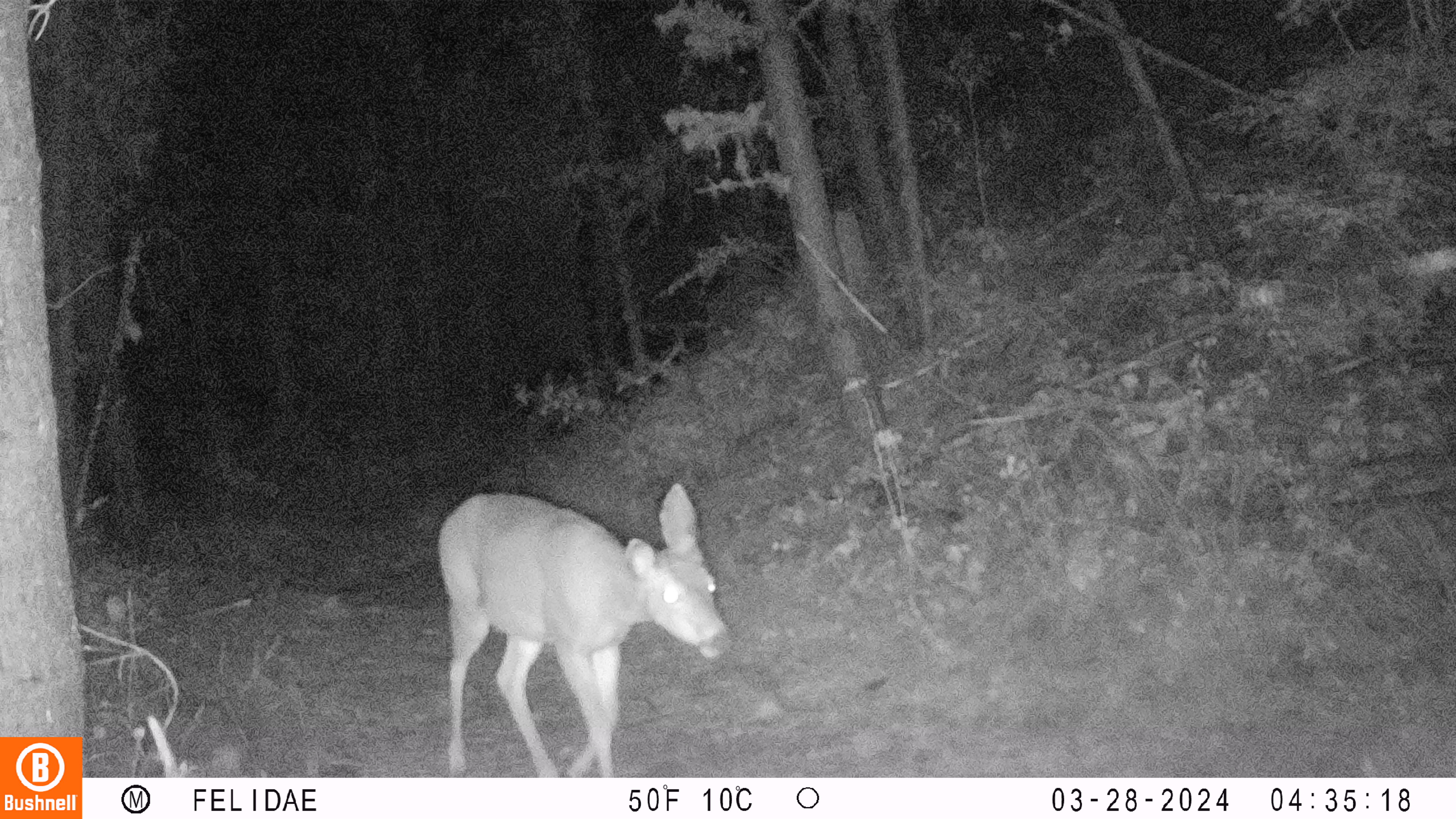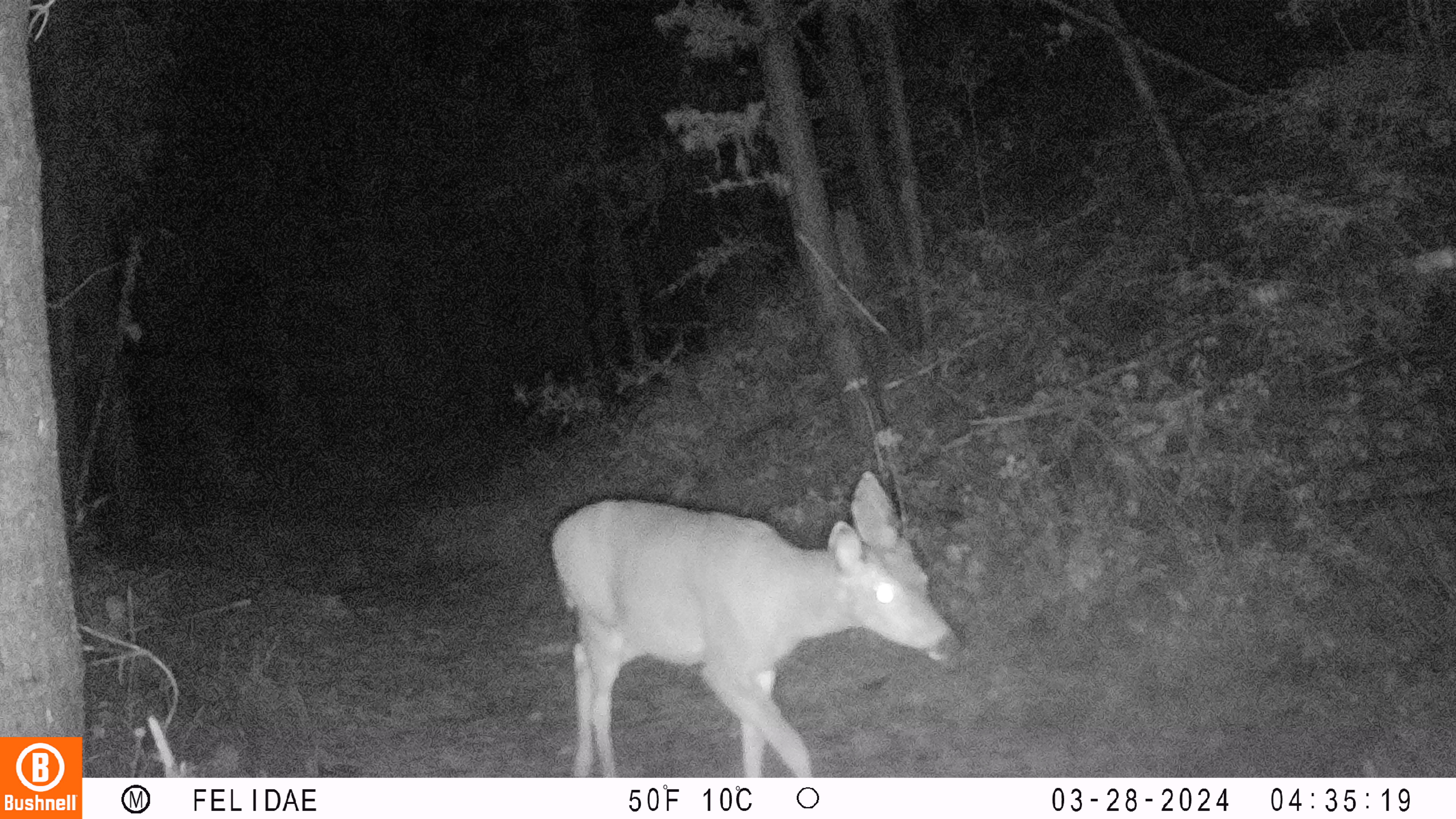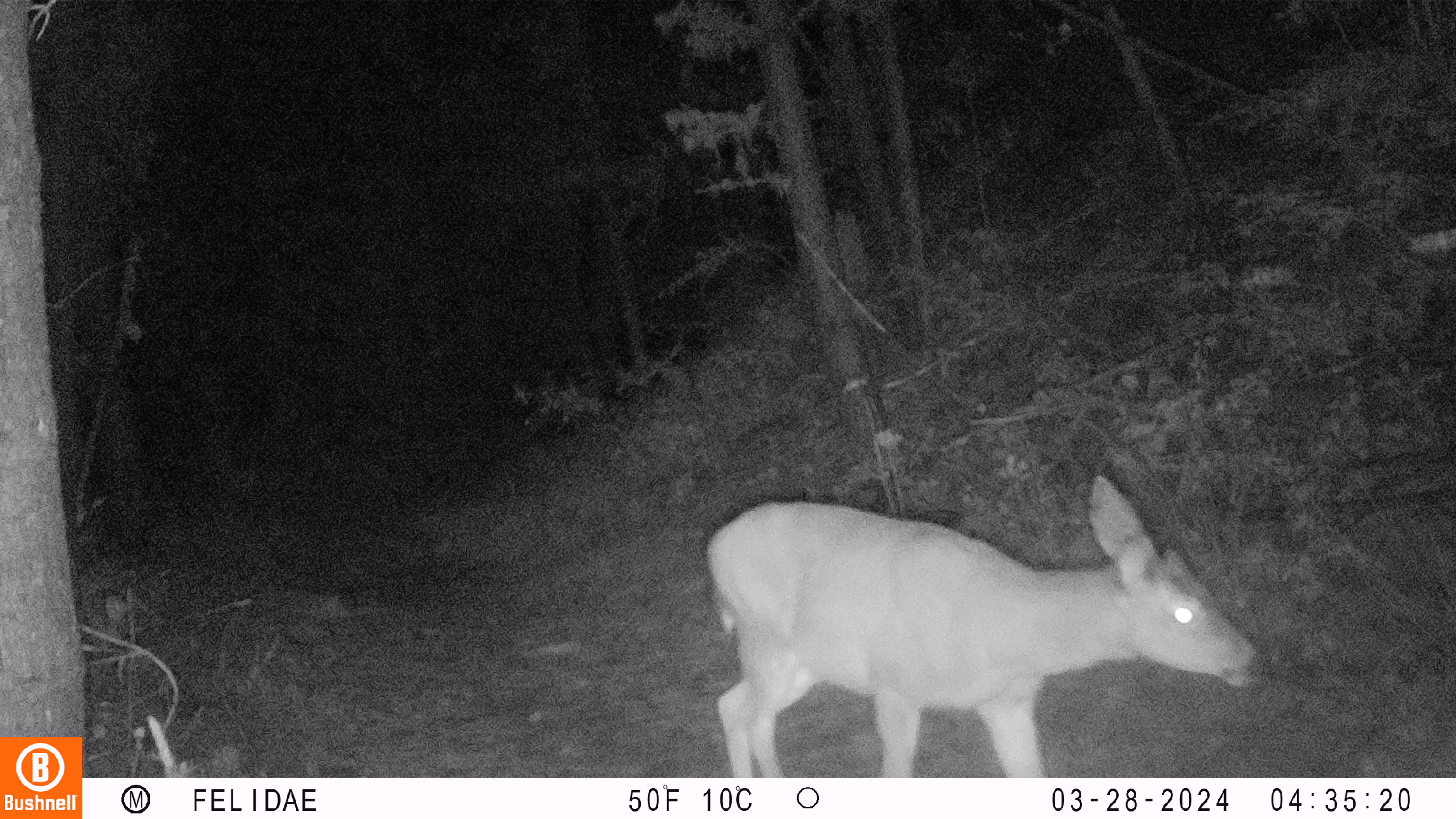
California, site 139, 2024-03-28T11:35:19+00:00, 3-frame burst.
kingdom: Animalia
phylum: Chordata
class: Mammalia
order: Artiodactyla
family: Cervidae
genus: Odocoileus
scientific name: Odocoileus hemionus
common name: mule deer